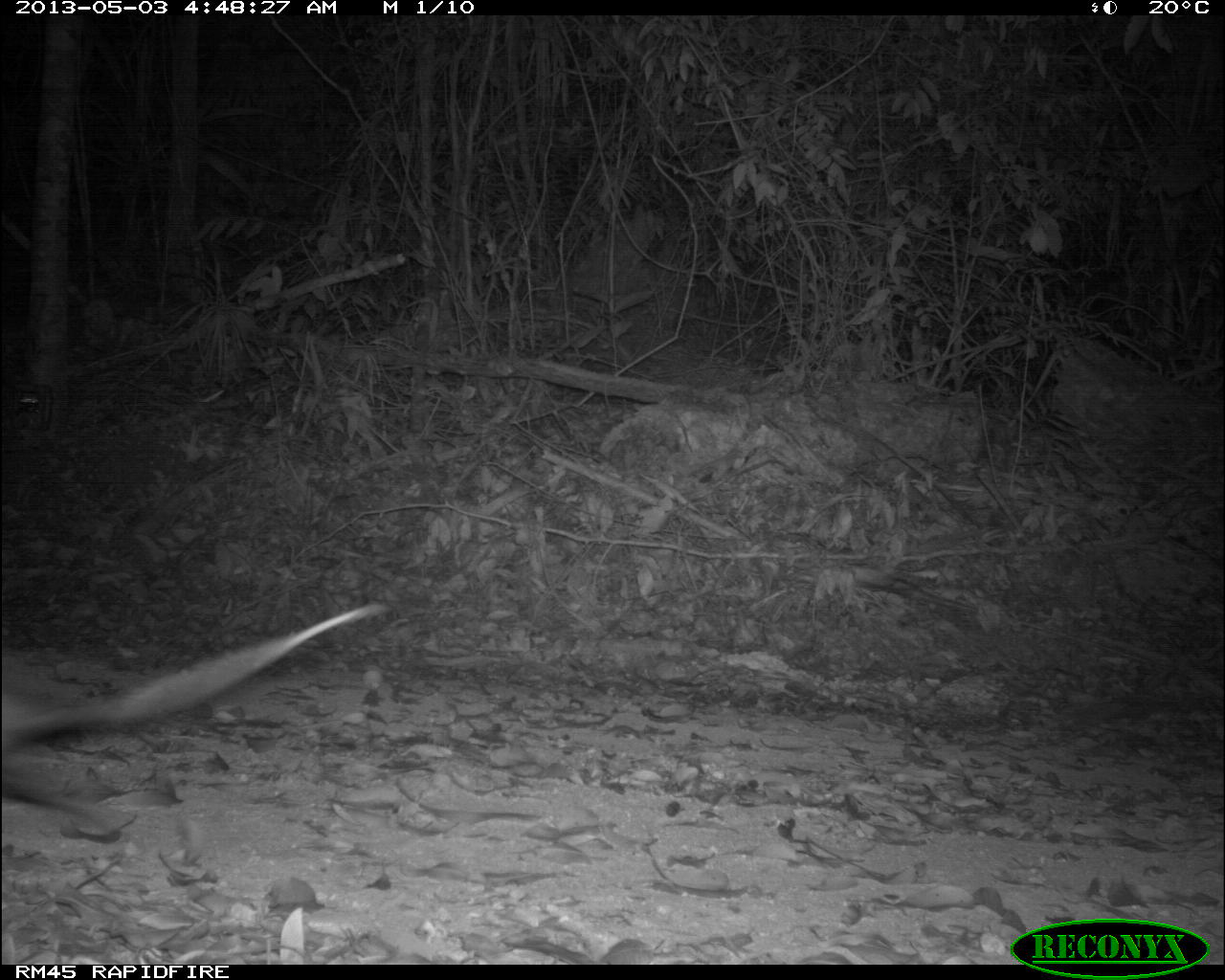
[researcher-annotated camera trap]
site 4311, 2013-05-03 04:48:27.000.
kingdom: Animalia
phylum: Chordata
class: Mammalia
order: Didelphimorphia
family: Didelphidae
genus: Didelphis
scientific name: Didelphis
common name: american opossums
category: didelphis sp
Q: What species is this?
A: Didelphis sp (american opossums) (Didelphis).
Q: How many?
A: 1.